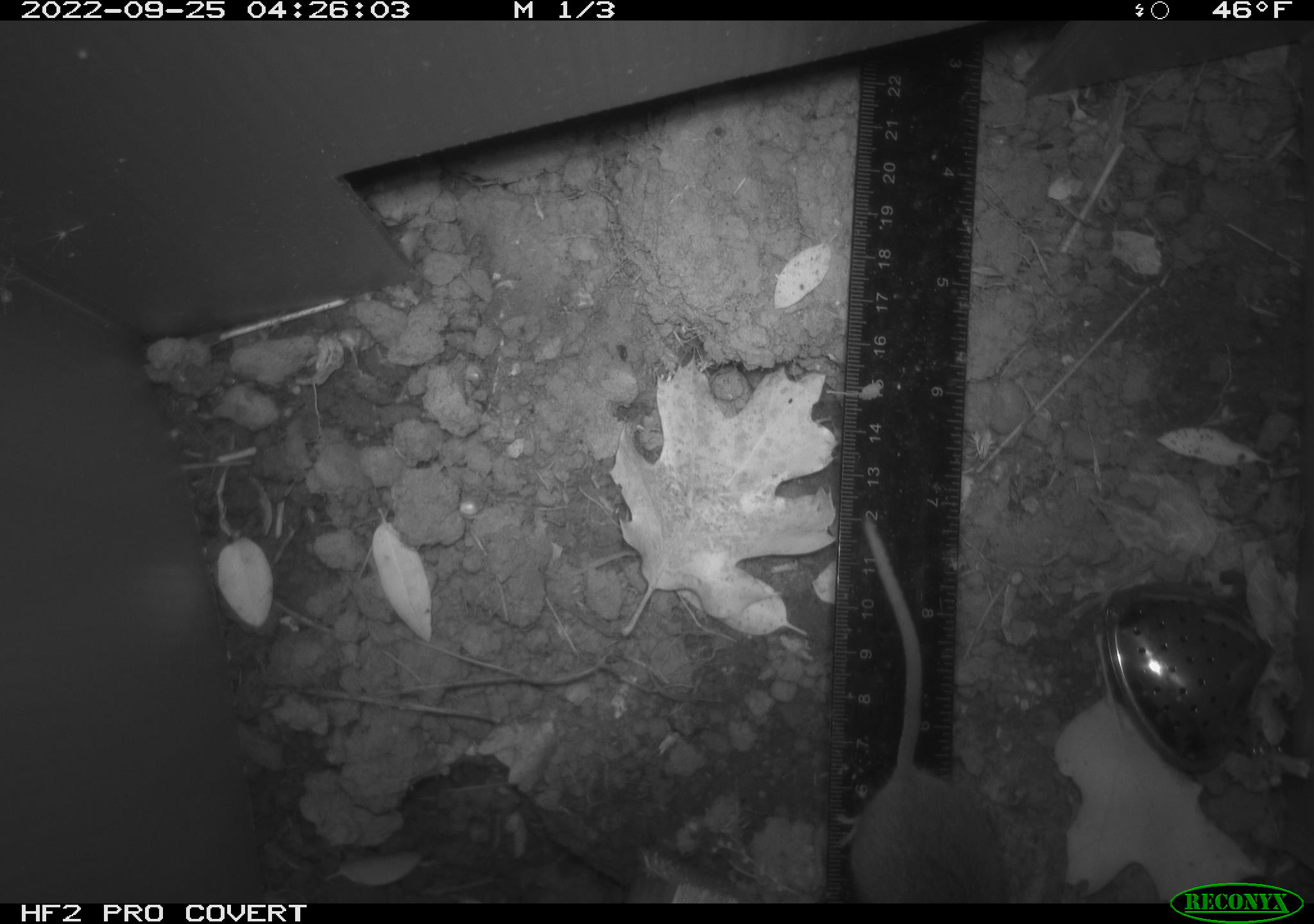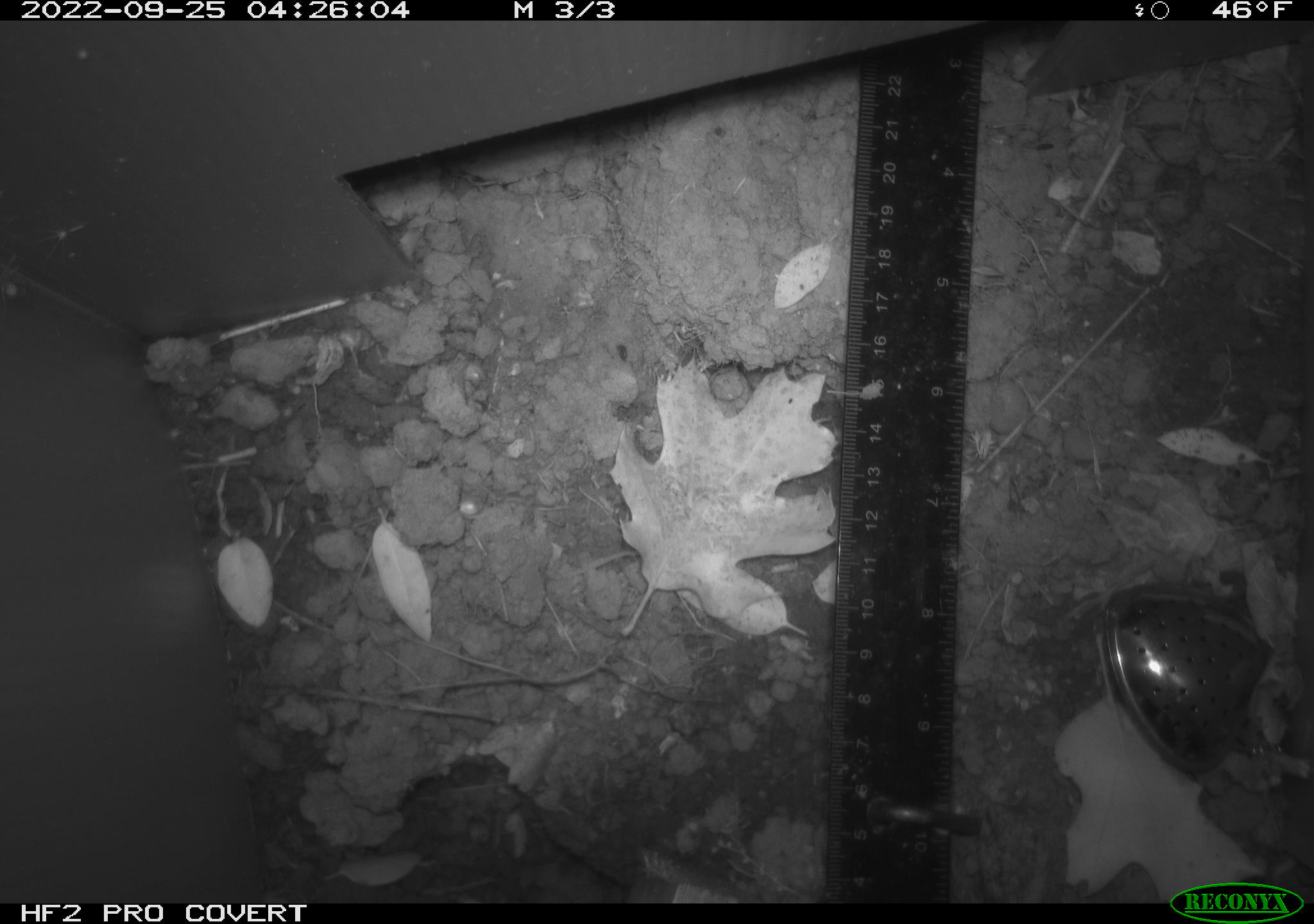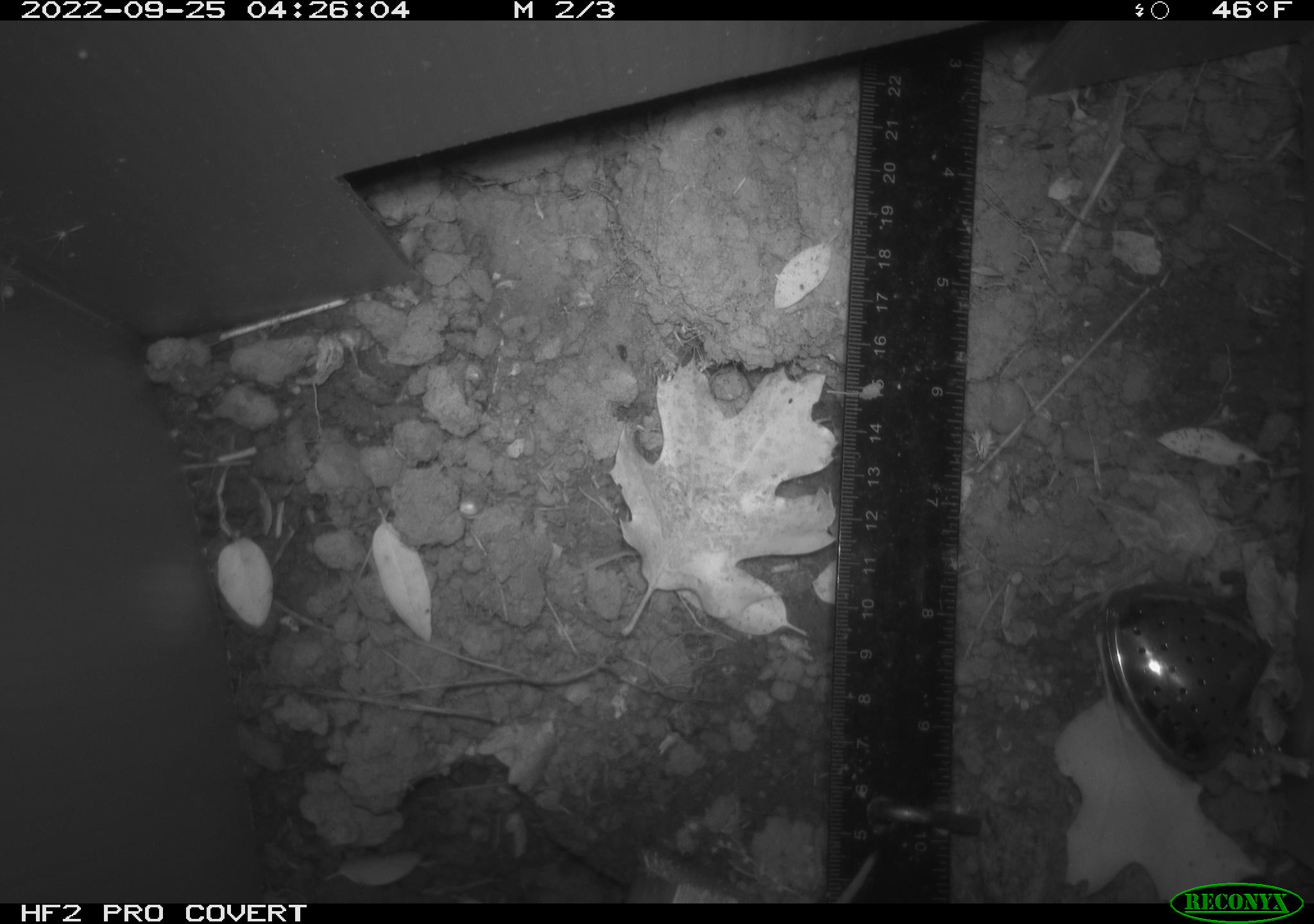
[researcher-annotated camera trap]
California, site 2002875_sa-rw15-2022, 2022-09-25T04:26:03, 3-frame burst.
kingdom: Animalia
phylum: Chordata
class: Mammalia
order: Rodentia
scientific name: Rodentia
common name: mouse species